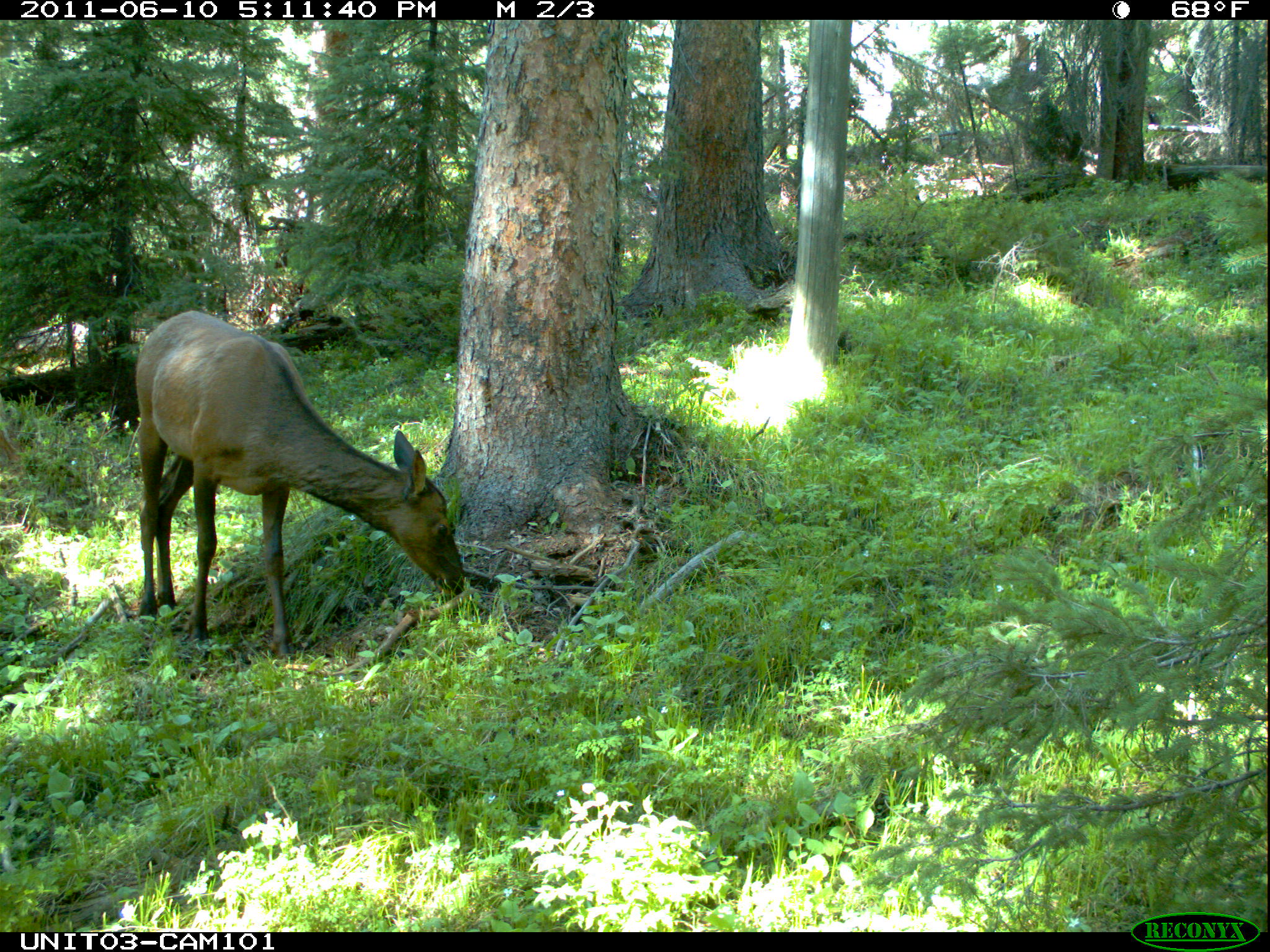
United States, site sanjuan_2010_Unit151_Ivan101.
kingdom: Animalia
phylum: Chordata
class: Mammalia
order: Artiodactyla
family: Cervidae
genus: Cervus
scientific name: Cervus elaphus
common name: red deer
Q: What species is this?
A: Cervus elaphus (red deer).